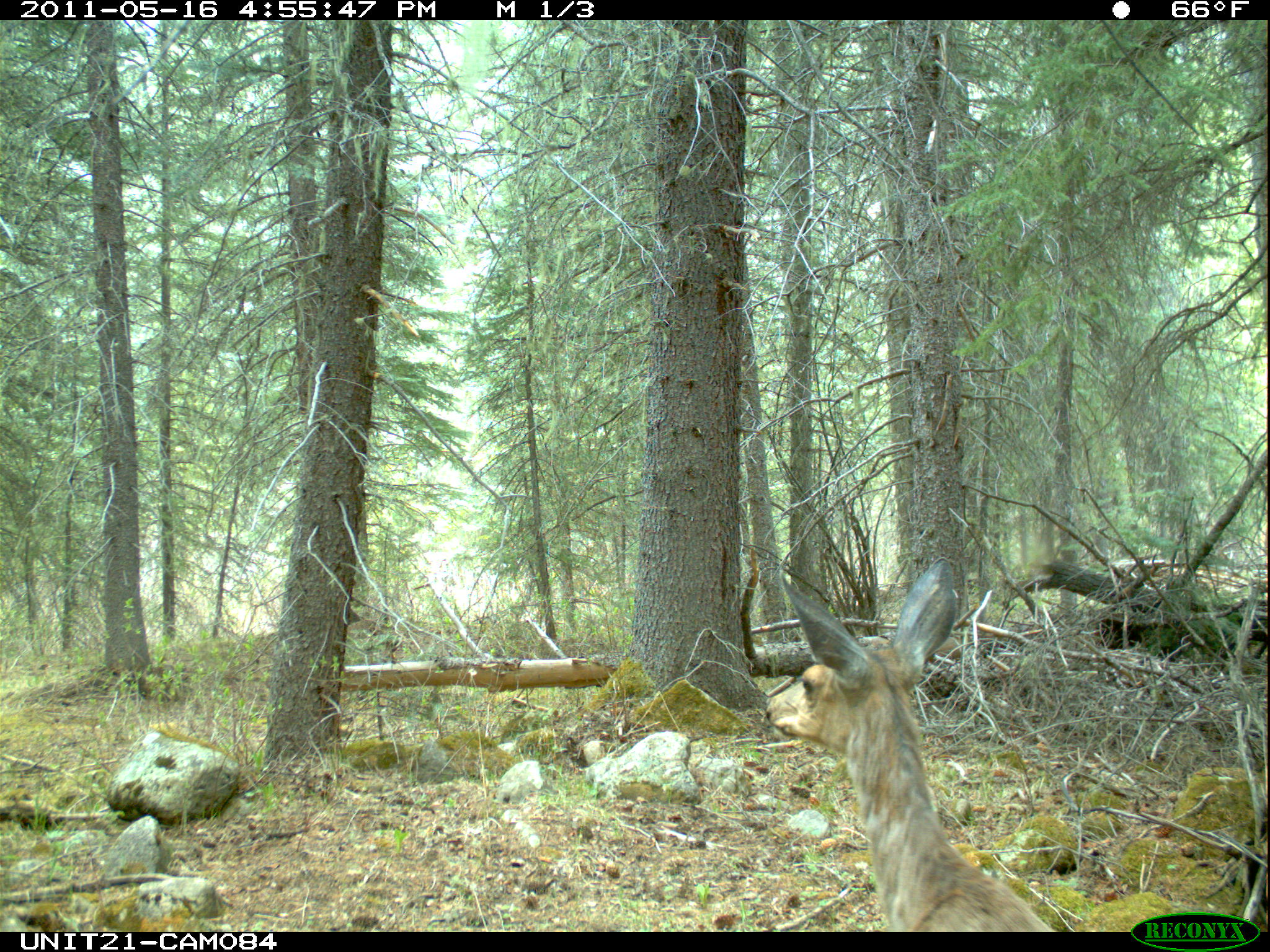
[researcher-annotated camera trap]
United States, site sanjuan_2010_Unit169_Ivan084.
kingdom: Animalia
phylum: Chordata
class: Mammalia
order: Artiodactyla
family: Cervidae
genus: Odocoileus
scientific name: Odocoileus hemionus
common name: mule deer